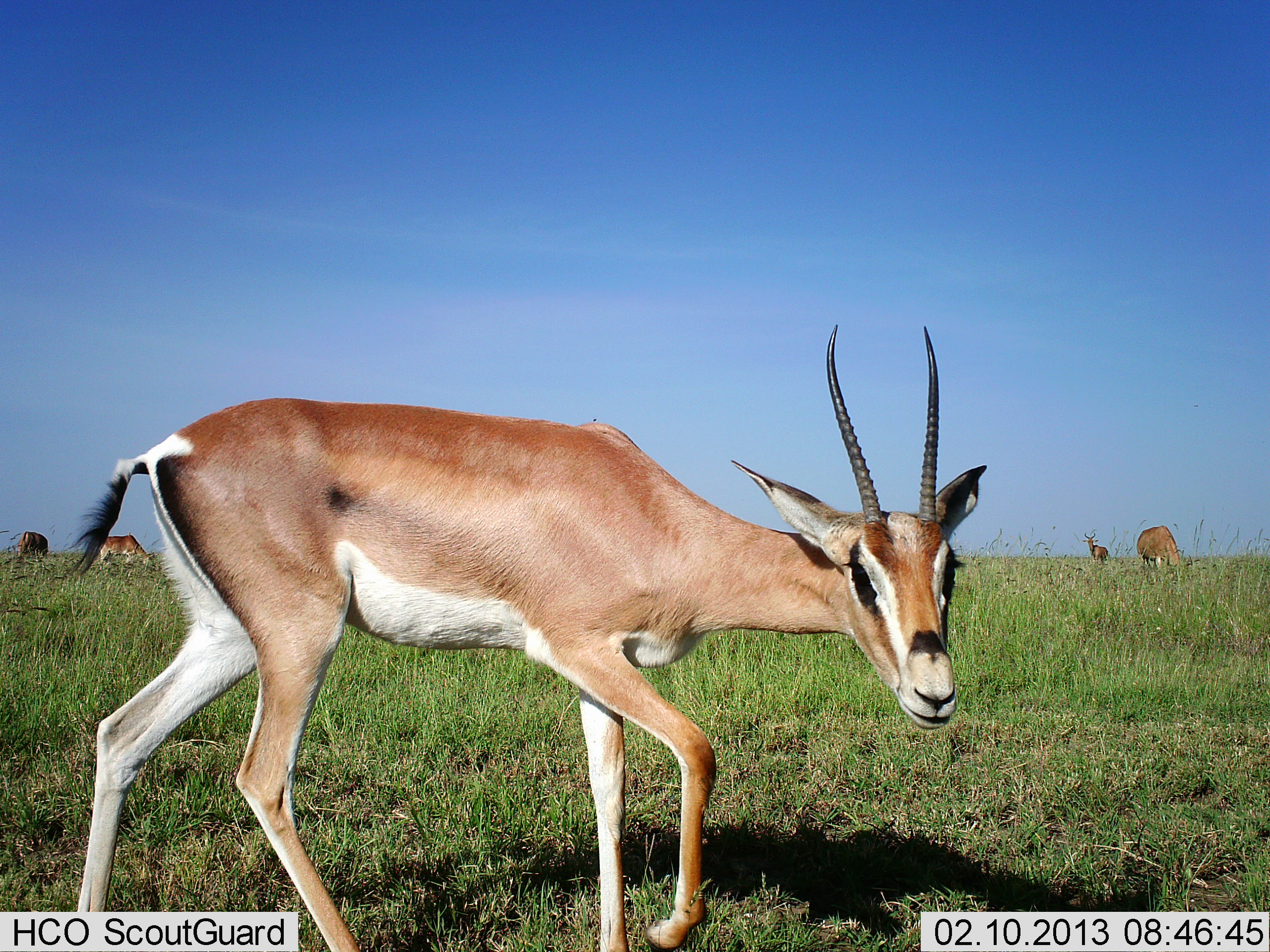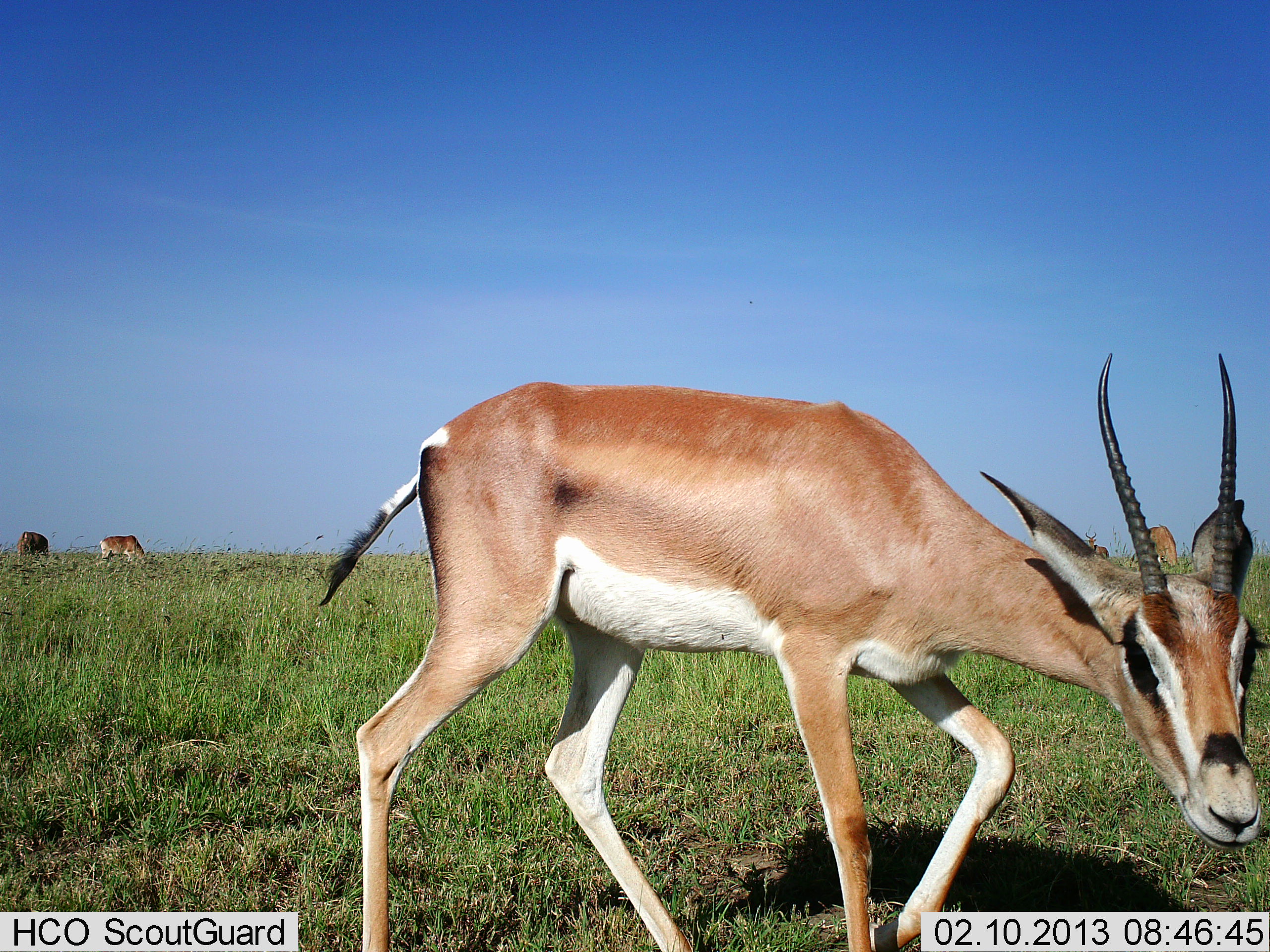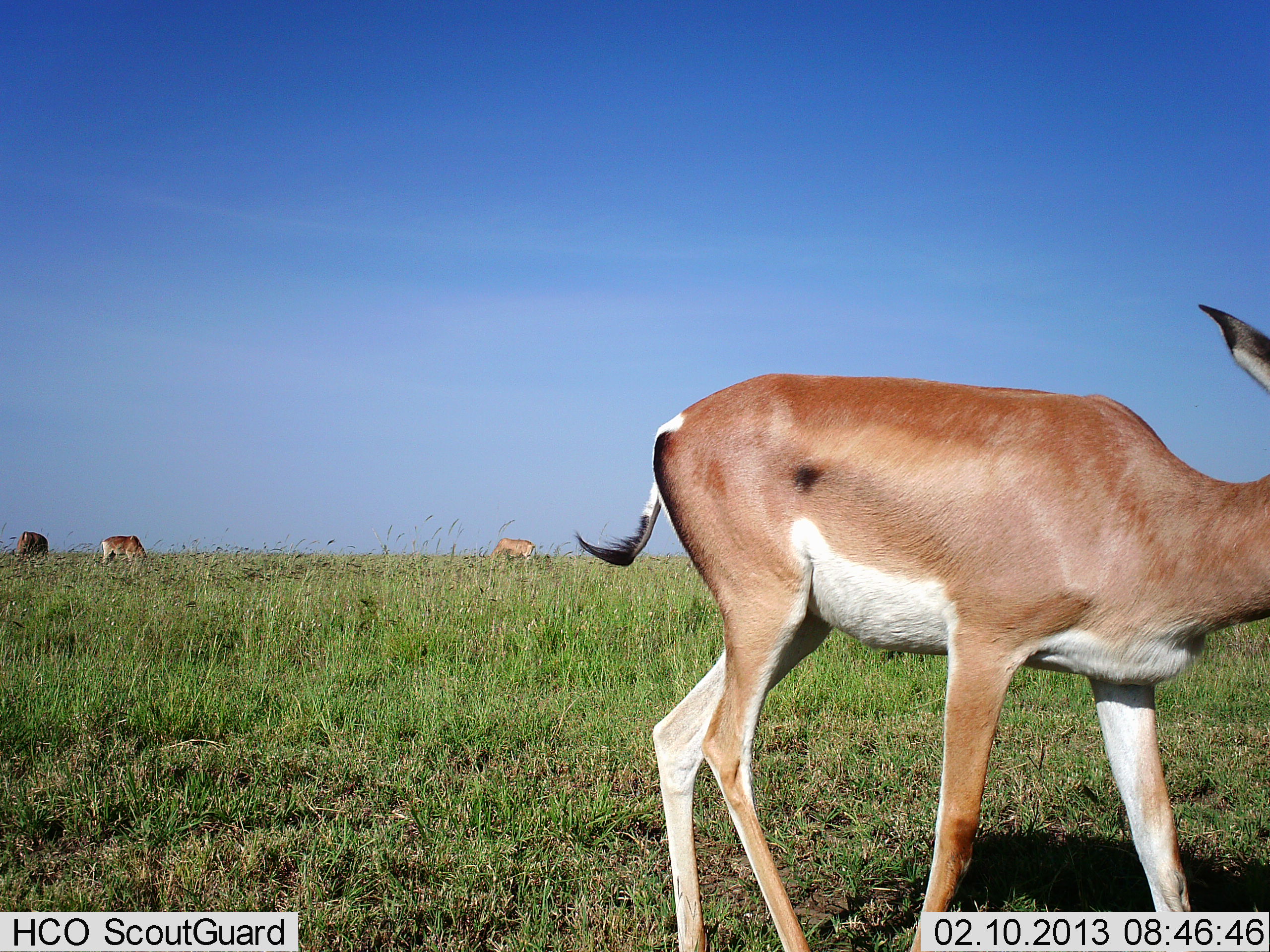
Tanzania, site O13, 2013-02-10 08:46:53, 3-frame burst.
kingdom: Animalia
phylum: Chordata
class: Mammalia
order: Artiodactyla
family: Bovidae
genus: Nanger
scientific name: Nanger granti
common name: grant's gazelle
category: gazellegrants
Gazellegrants (grant's gazelle) (Nanger granti), count 5. Behavior (volunteer vote fractions): standing 40%, resting 3%, moving 88%, interacting 3%. Young present (vote fraction): 0%. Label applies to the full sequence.